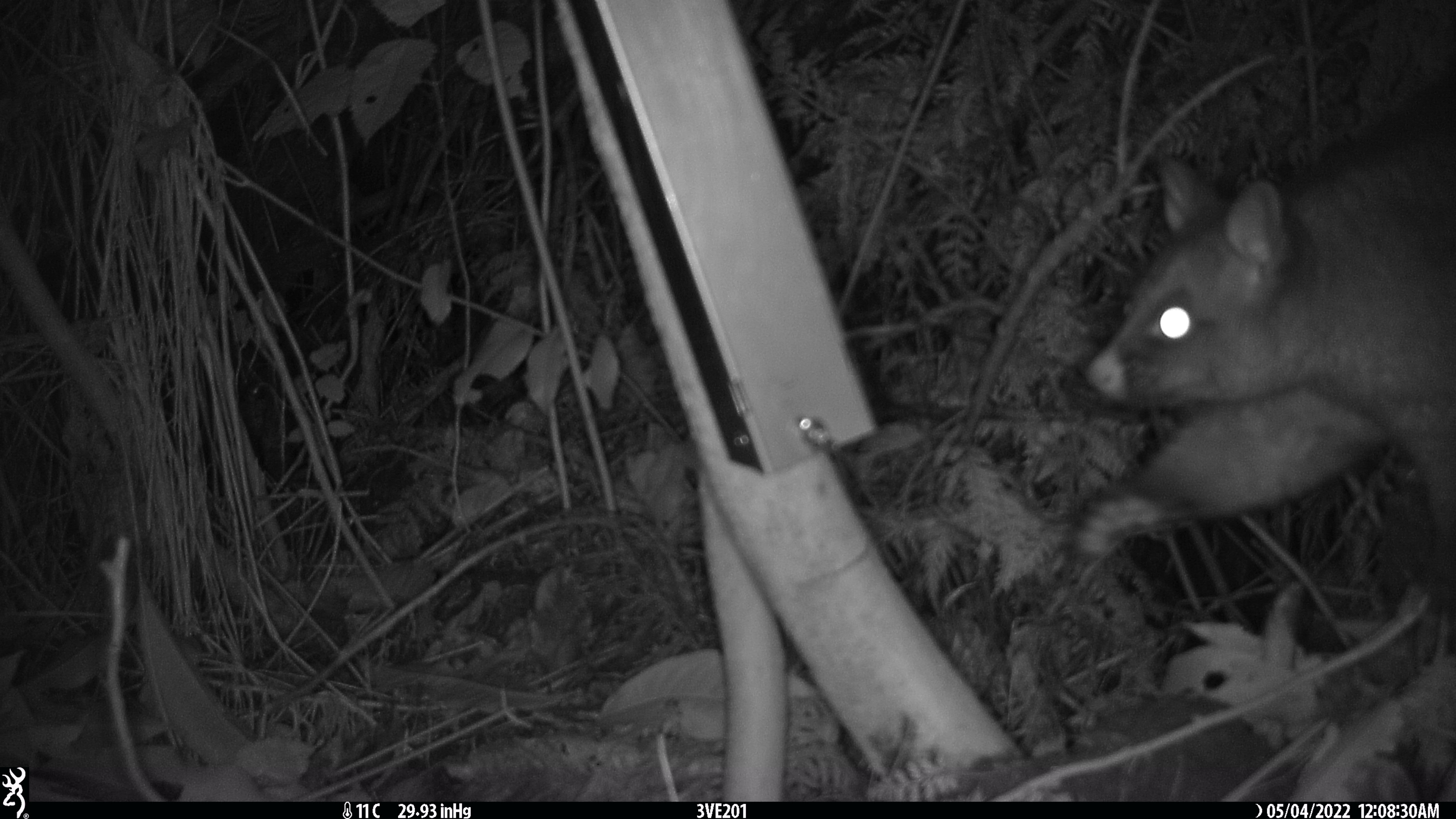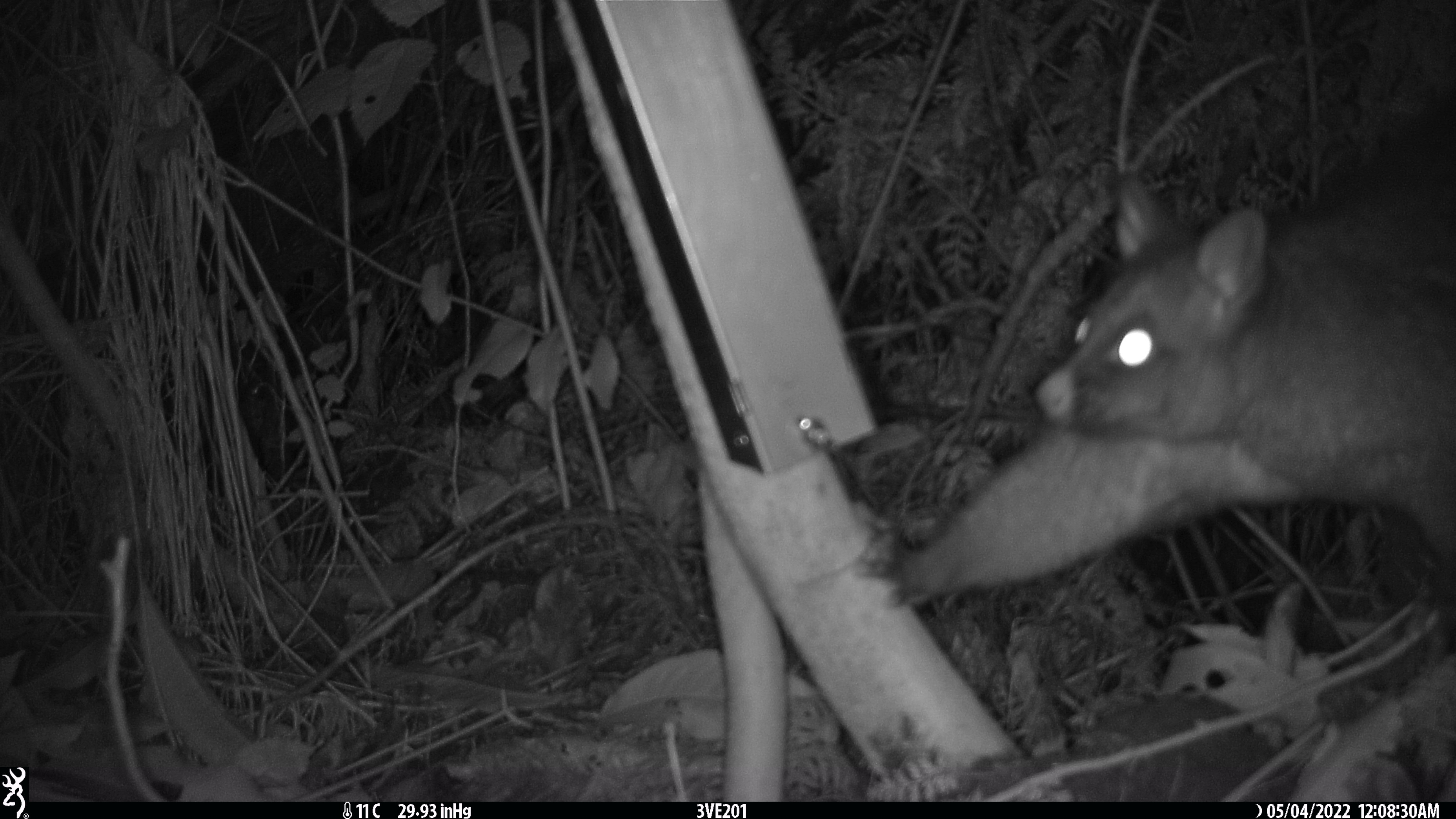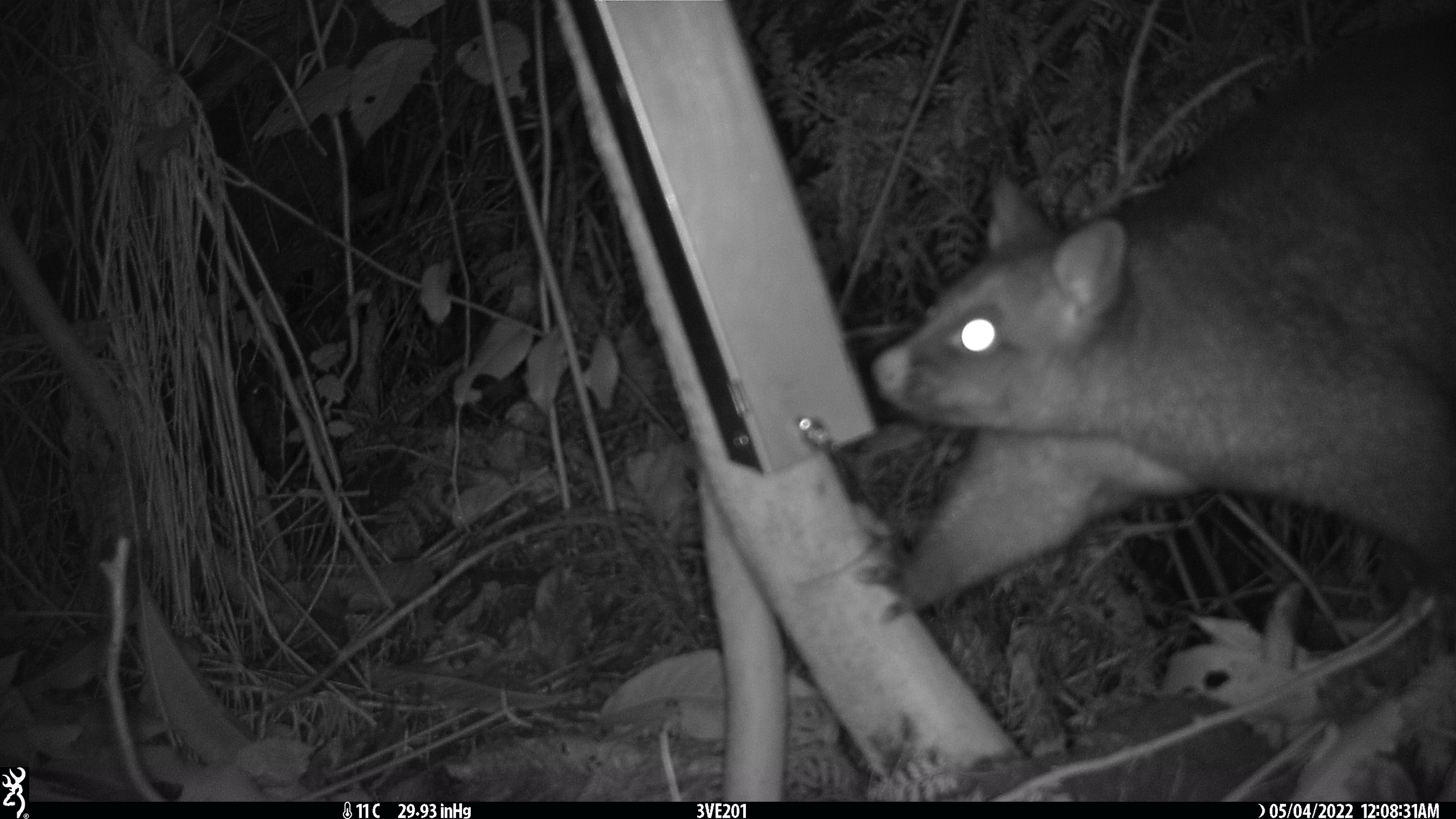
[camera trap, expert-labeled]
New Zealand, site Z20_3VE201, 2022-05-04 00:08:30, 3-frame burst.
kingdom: Animalia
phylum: Chordata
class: Mammalia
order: Diprotodontia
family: Phalangeridae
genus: Trichosurus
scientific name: Trichosurus vulpecula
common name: common brushtail possum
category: possum